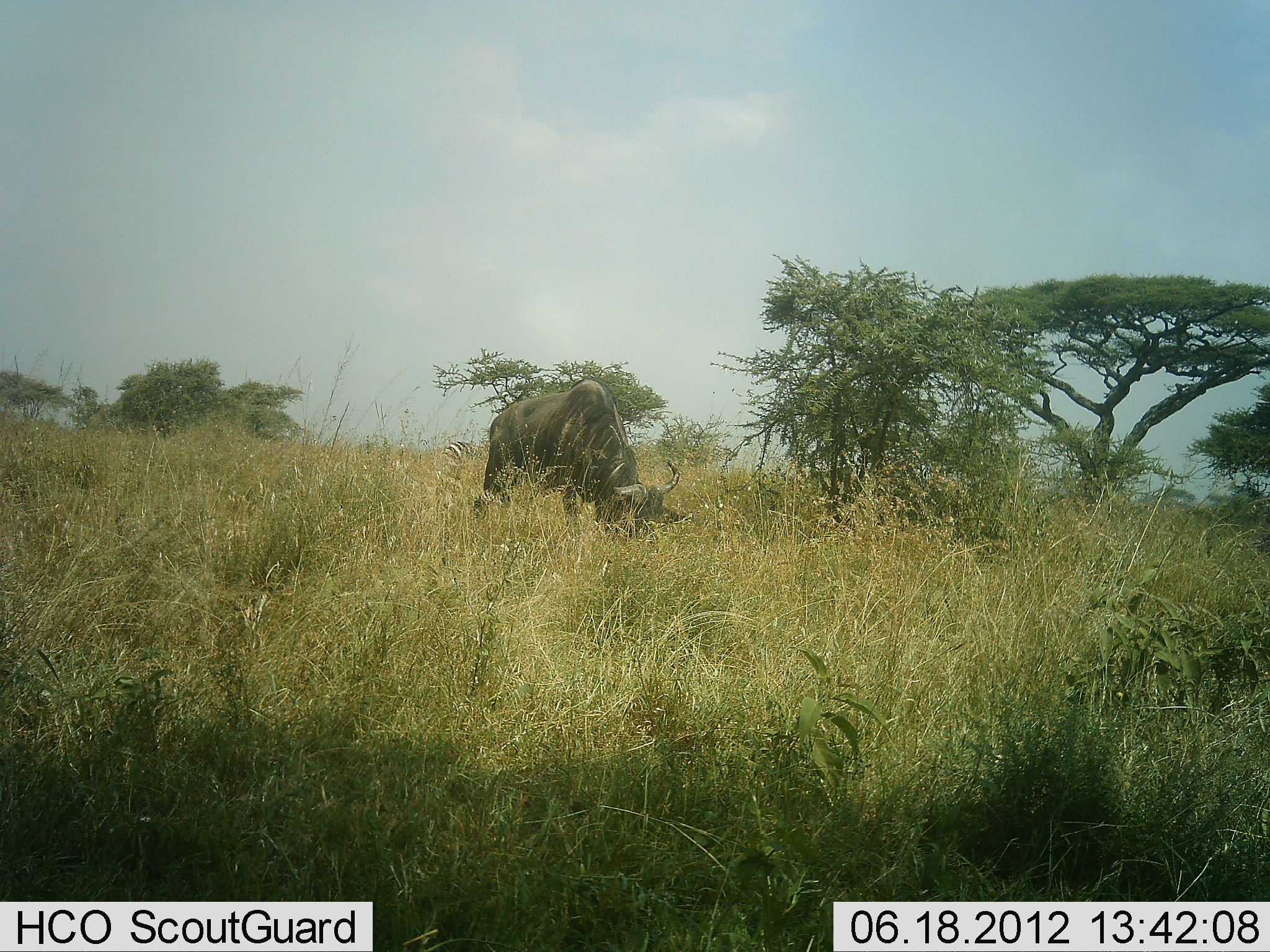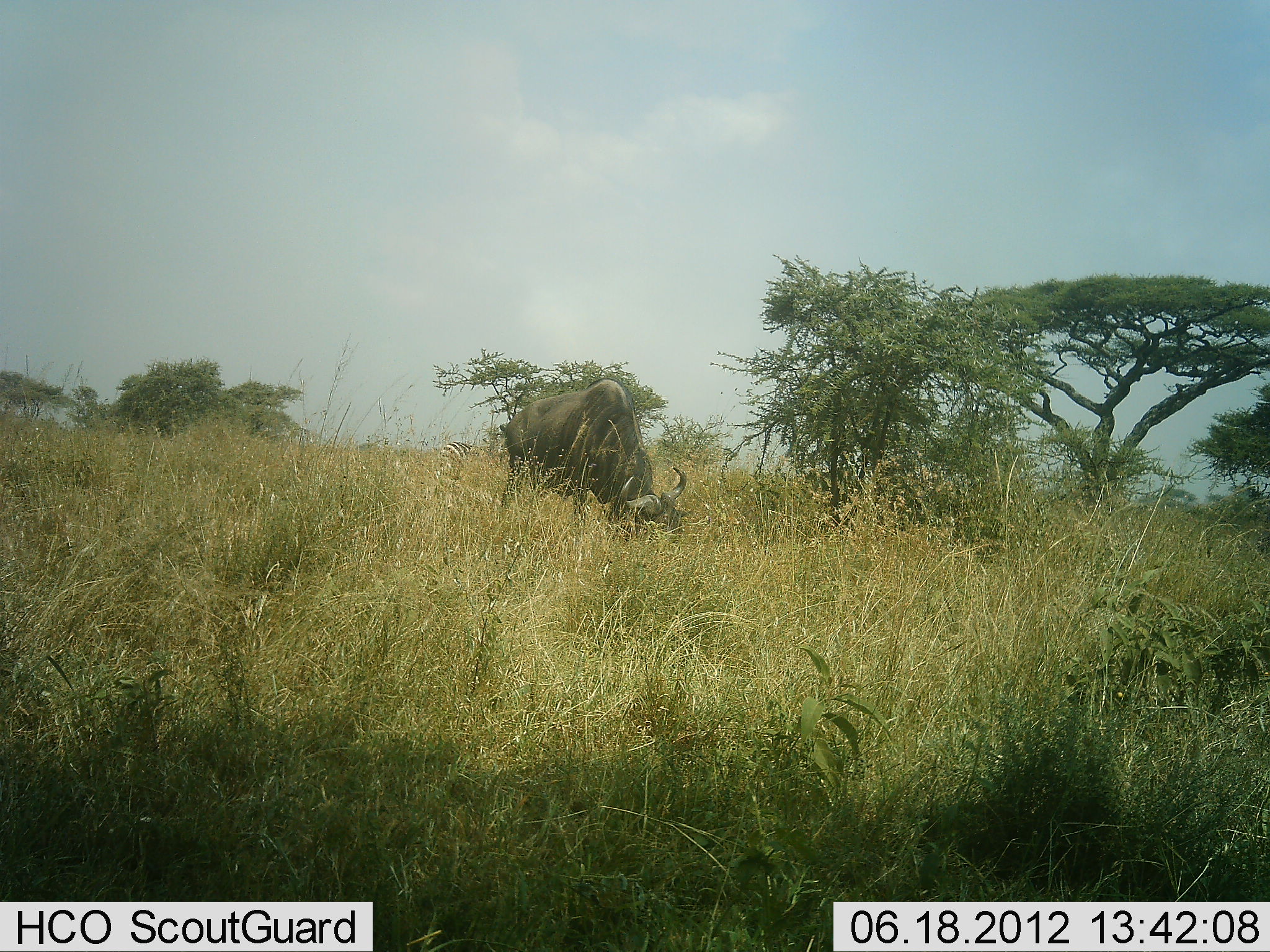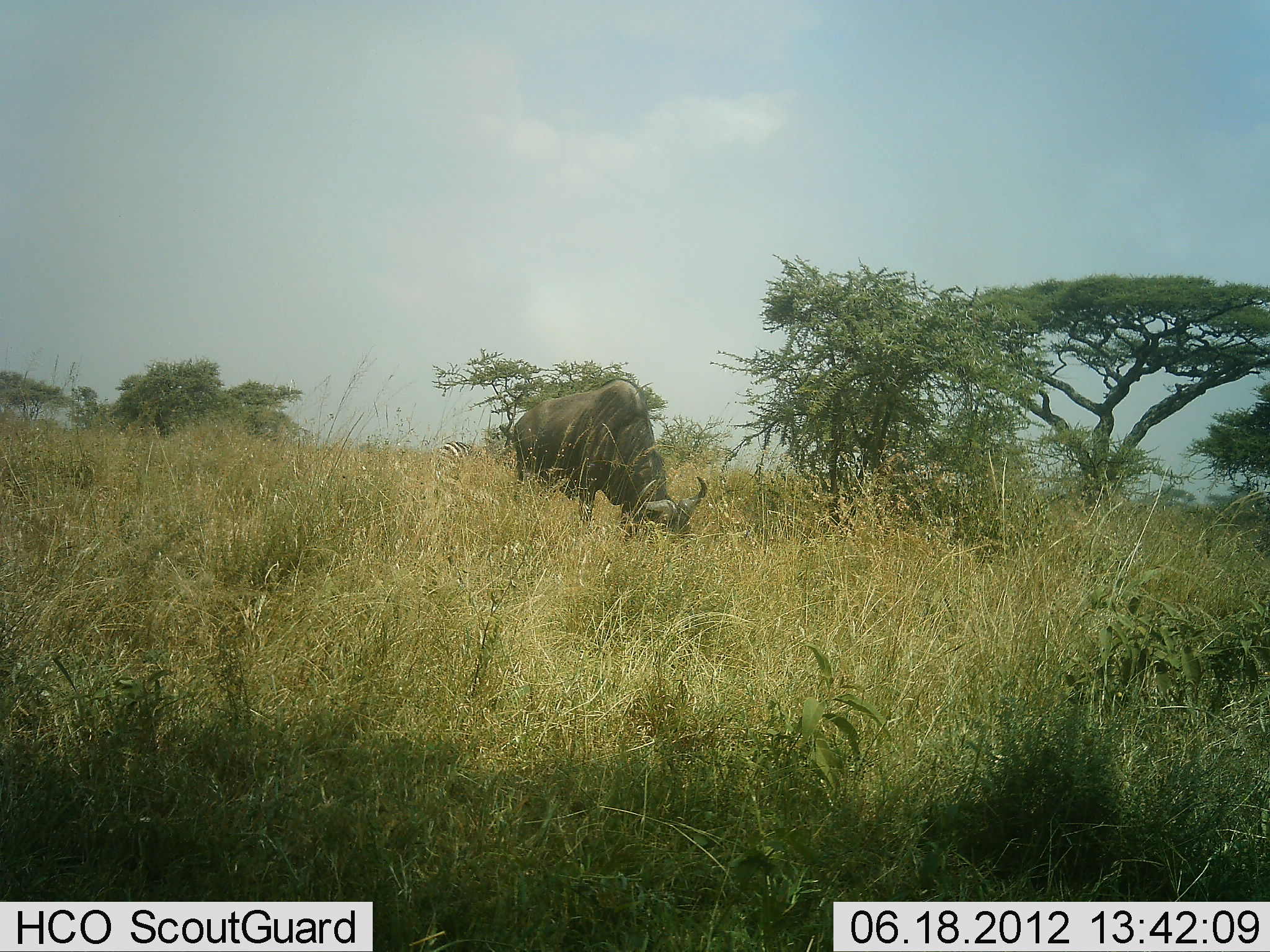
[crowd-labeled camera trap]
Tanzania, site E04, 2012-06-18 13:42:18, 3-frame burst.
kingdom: Animalia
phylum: Chordata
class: Mammalia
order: Artiodactyla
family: Bovidae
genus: Connochaetes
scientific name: Connochaetes taurinus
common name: blue wildebeest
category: wildebeest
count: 1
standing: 25%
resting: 0%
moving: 8%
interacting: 0%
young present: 0%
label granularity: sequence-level